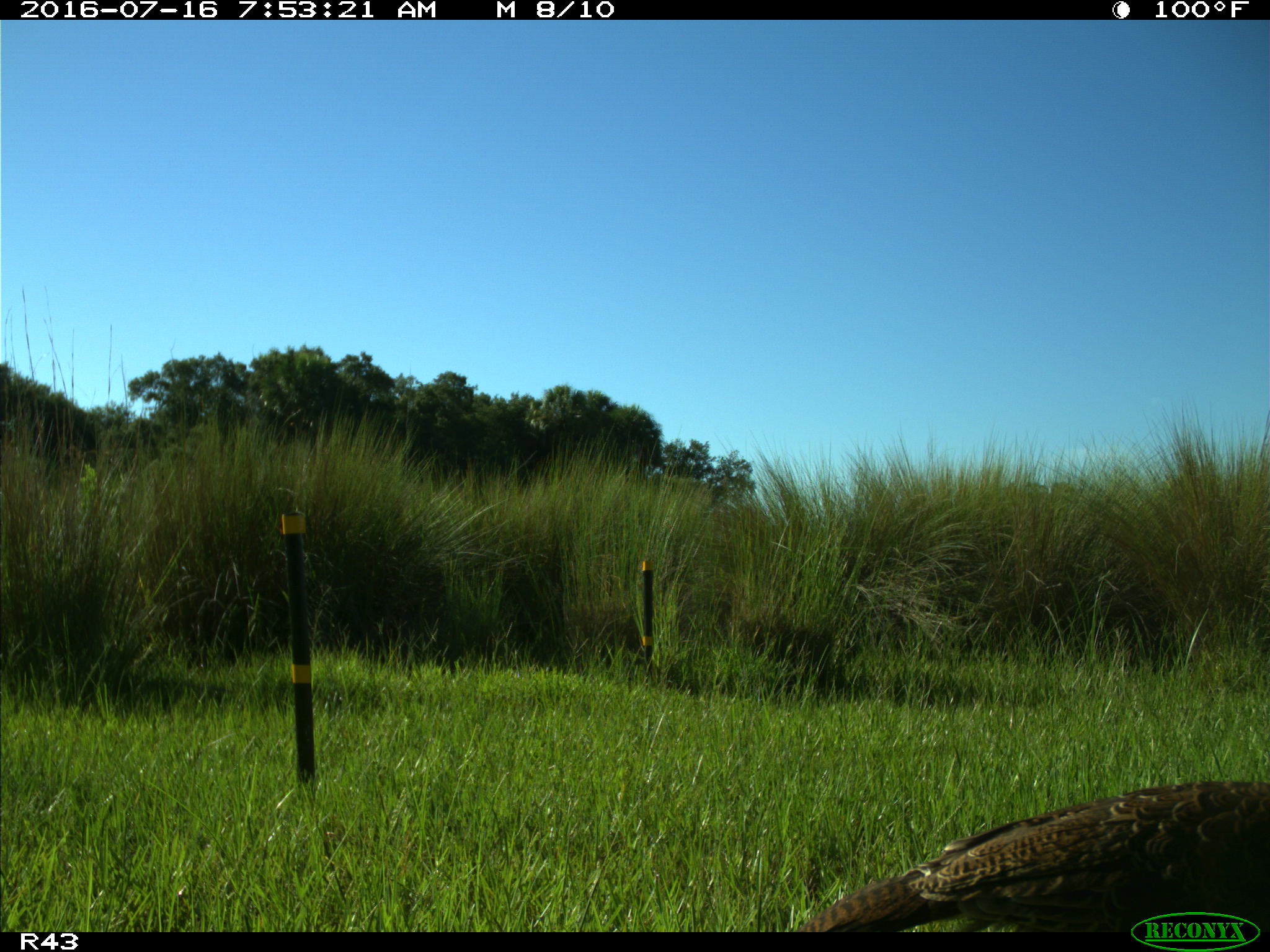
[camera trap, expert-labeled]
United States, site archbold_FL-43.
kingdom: Animalia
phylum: Chordata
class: Aves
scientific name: Aves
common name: birds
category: unidentified bird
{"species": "unidentified bird (birds) (Aves)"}